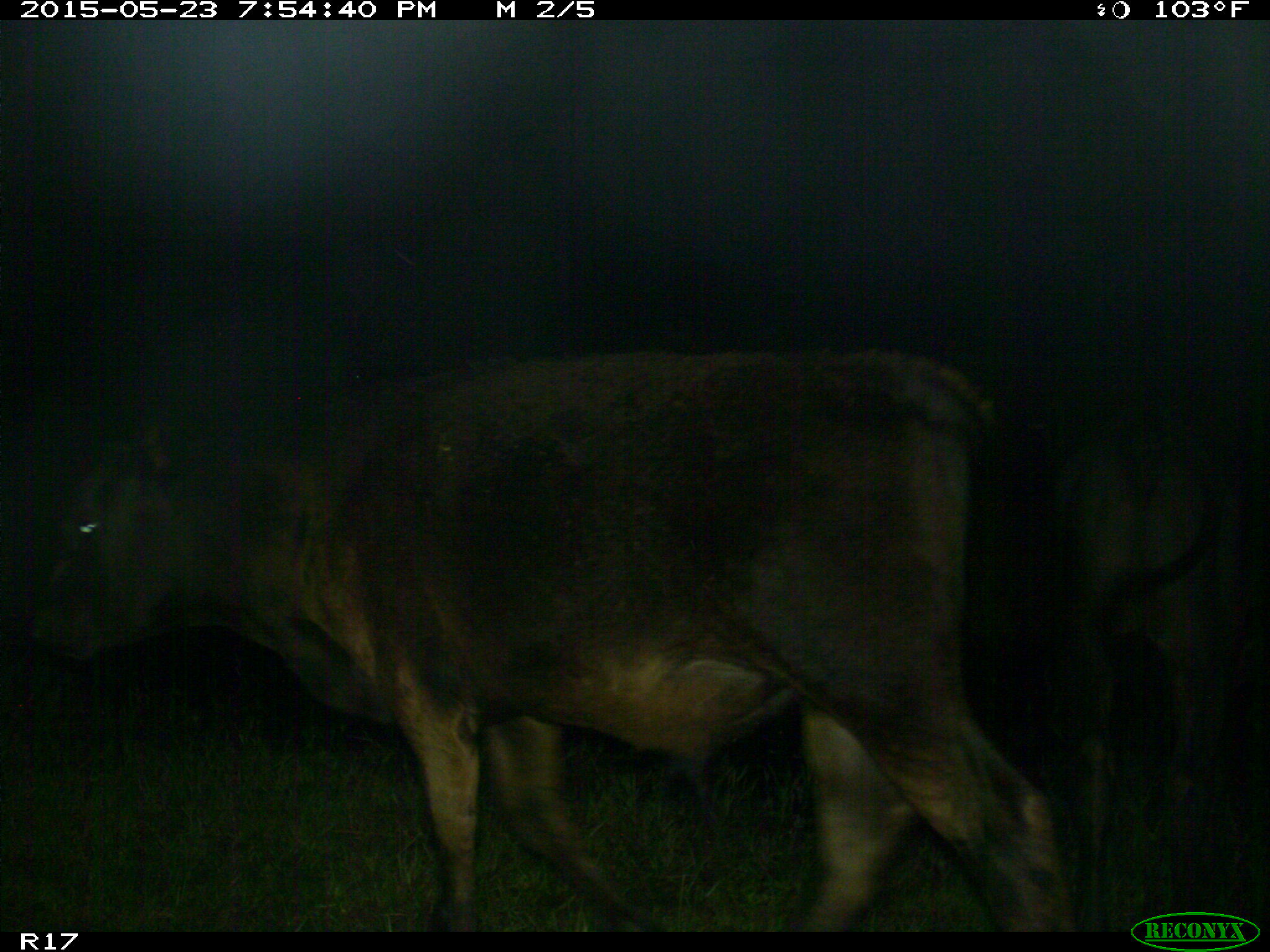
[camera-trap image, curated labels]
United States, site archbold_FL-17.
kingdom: Animalia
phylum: Chordata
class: Mammalia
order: Artiodactyla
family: Bovidae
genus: Bos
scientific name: Bos taurus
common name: domestic cow